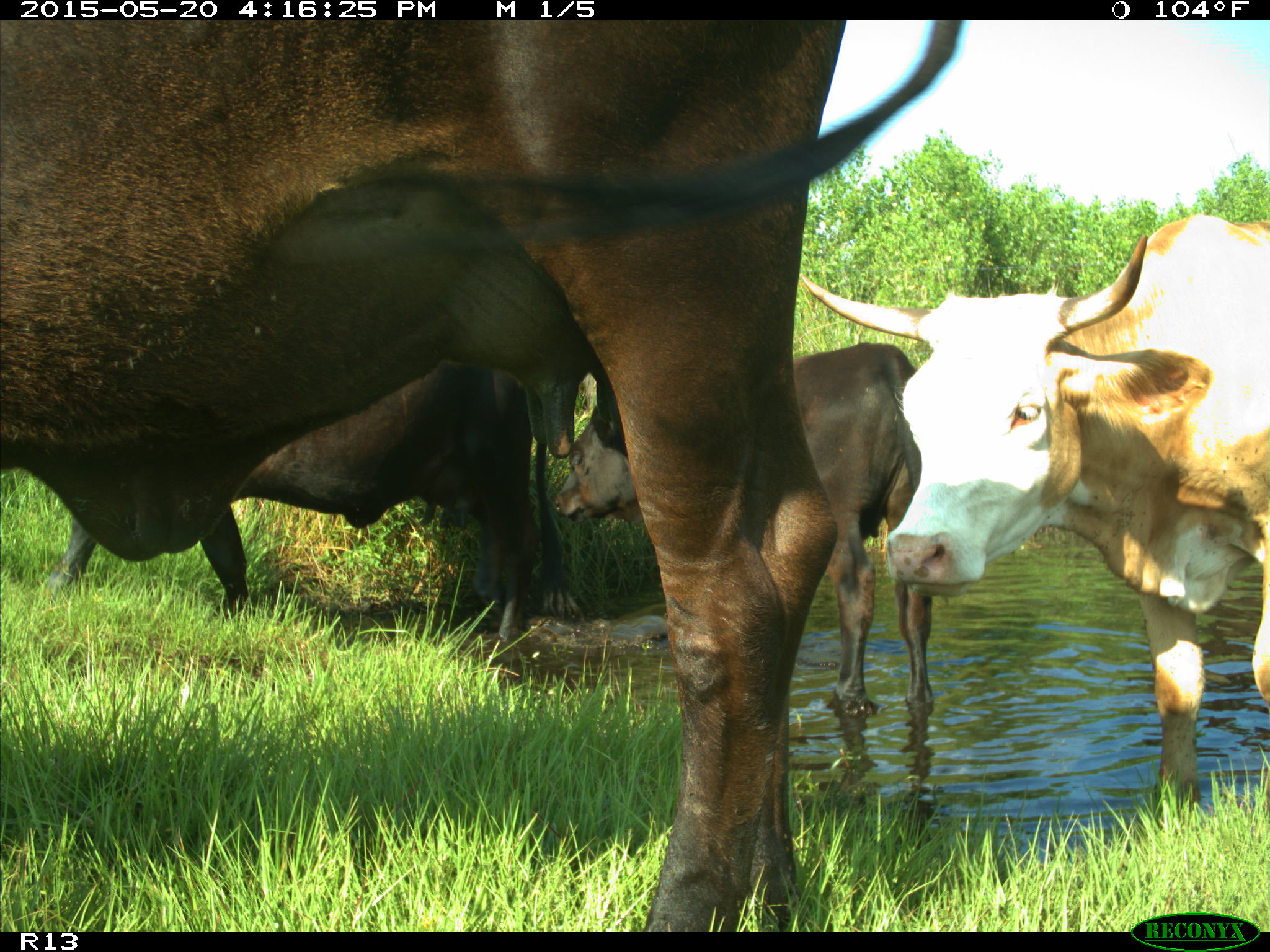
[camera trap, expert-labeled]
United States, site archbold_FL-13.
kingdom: Animalia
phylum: Chordata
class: Mammalia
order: Artiodactyla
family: Bovidae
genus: Bos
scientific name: Bos taurus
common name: domestic cow